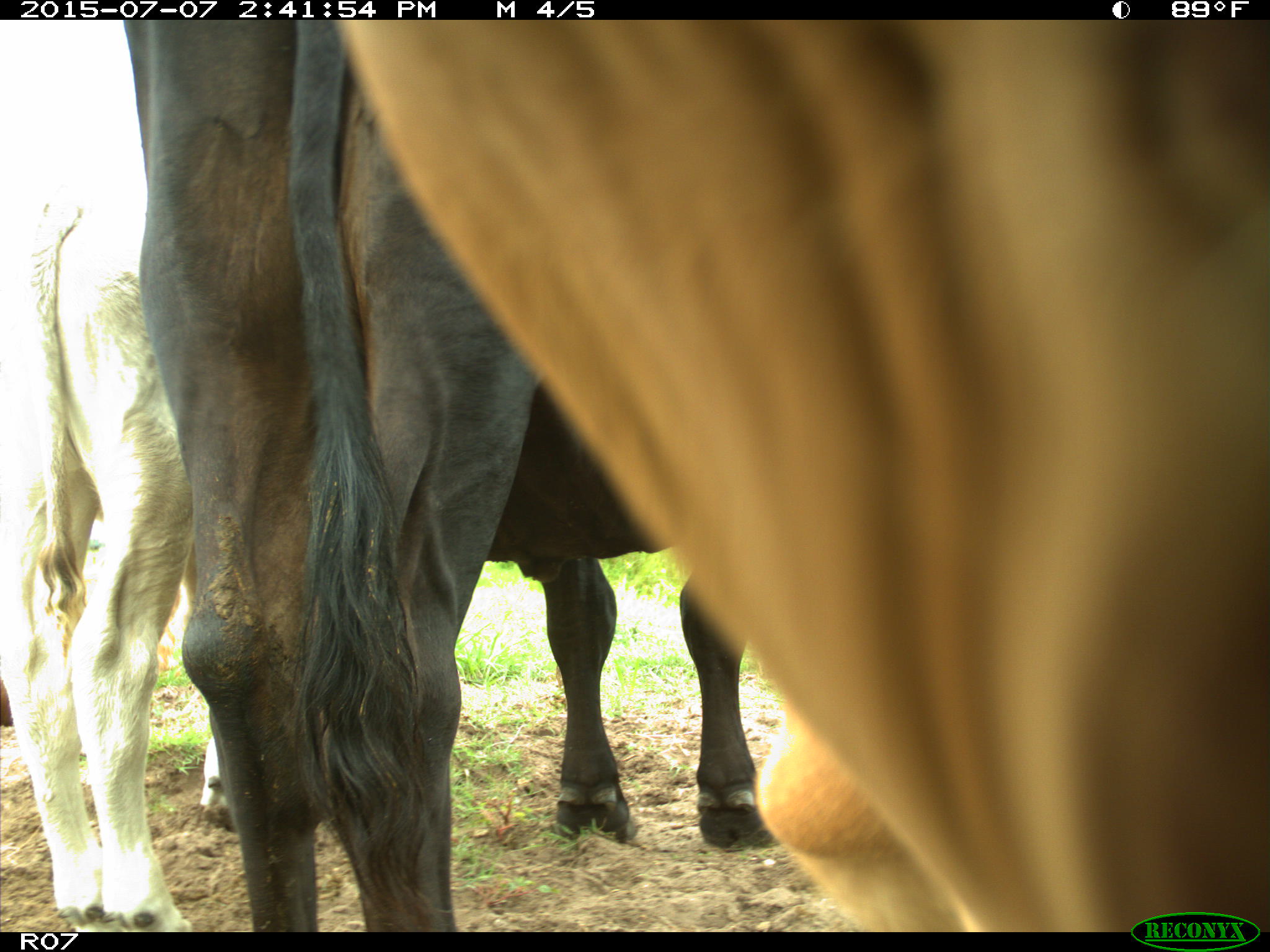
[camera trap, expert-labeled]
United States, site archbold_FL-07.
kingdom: Animalia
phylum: Chordata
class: Mammalia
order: Artiodactyla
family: Bovidae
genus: Bos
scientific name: Bos taurus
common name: domestic cow